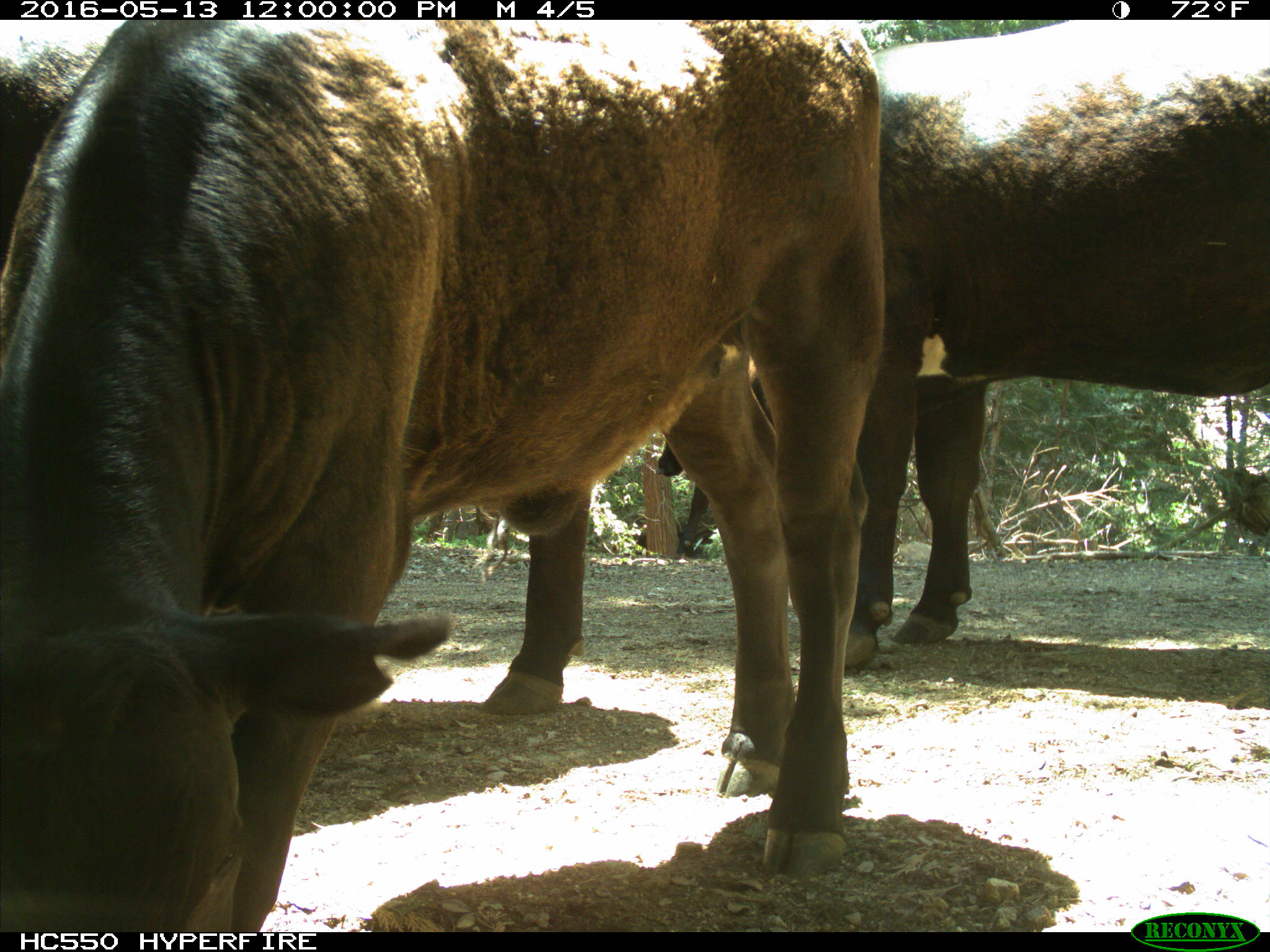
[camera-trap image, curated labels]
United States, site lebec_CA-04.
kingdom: Animalia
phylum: Chordata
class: Mammalia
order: Artiodactyla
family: Bovidae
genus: Bos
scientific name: Bos taurus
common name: domestic cow